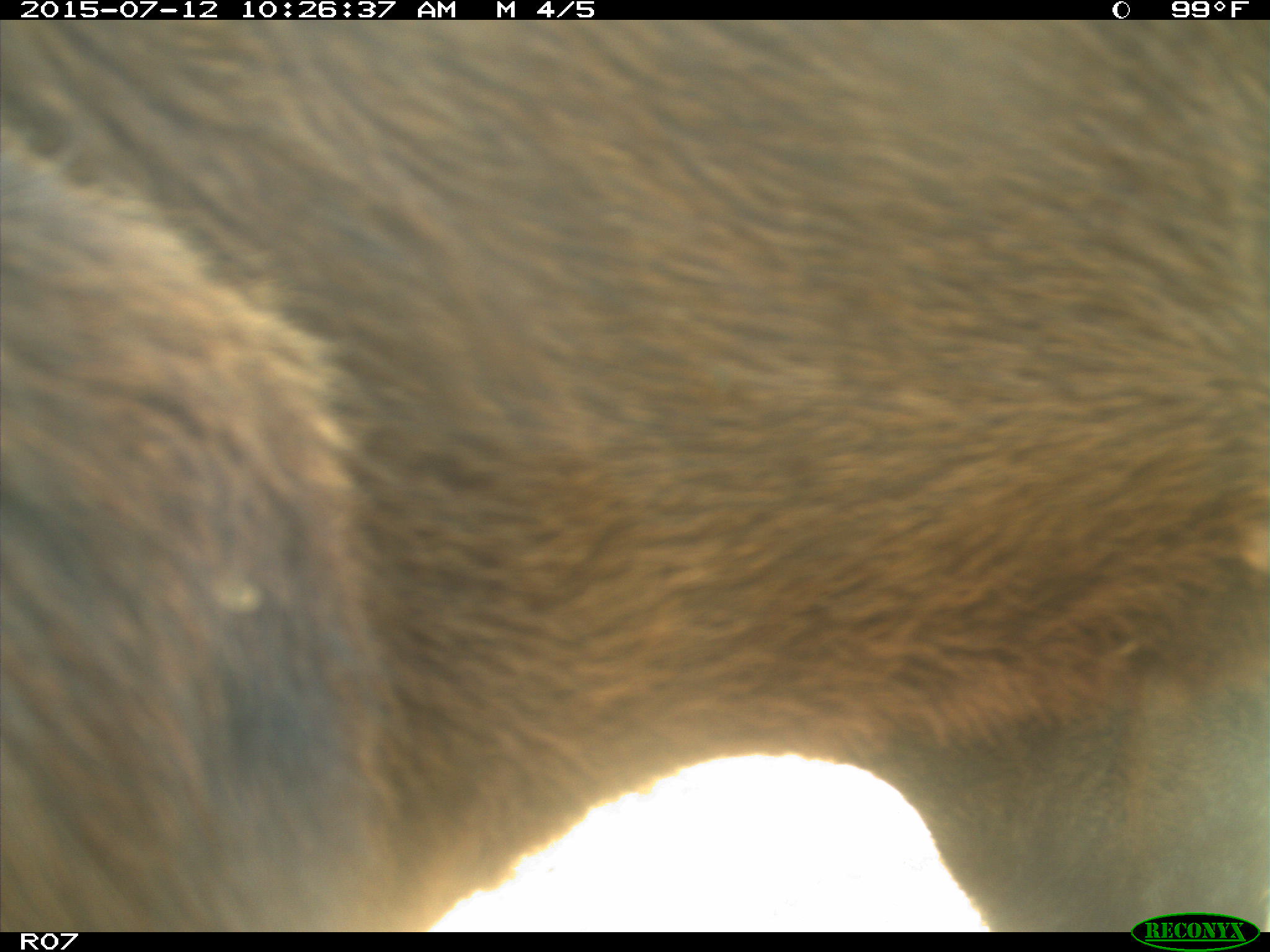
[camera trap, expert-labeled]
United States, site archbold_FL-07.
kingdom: Animalia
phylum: Chordata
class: Mammalia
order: Artiodactyla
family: Bovidae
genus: Bos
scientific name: Bos taurus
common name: domestic cow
Bos taurus (domestic cow).